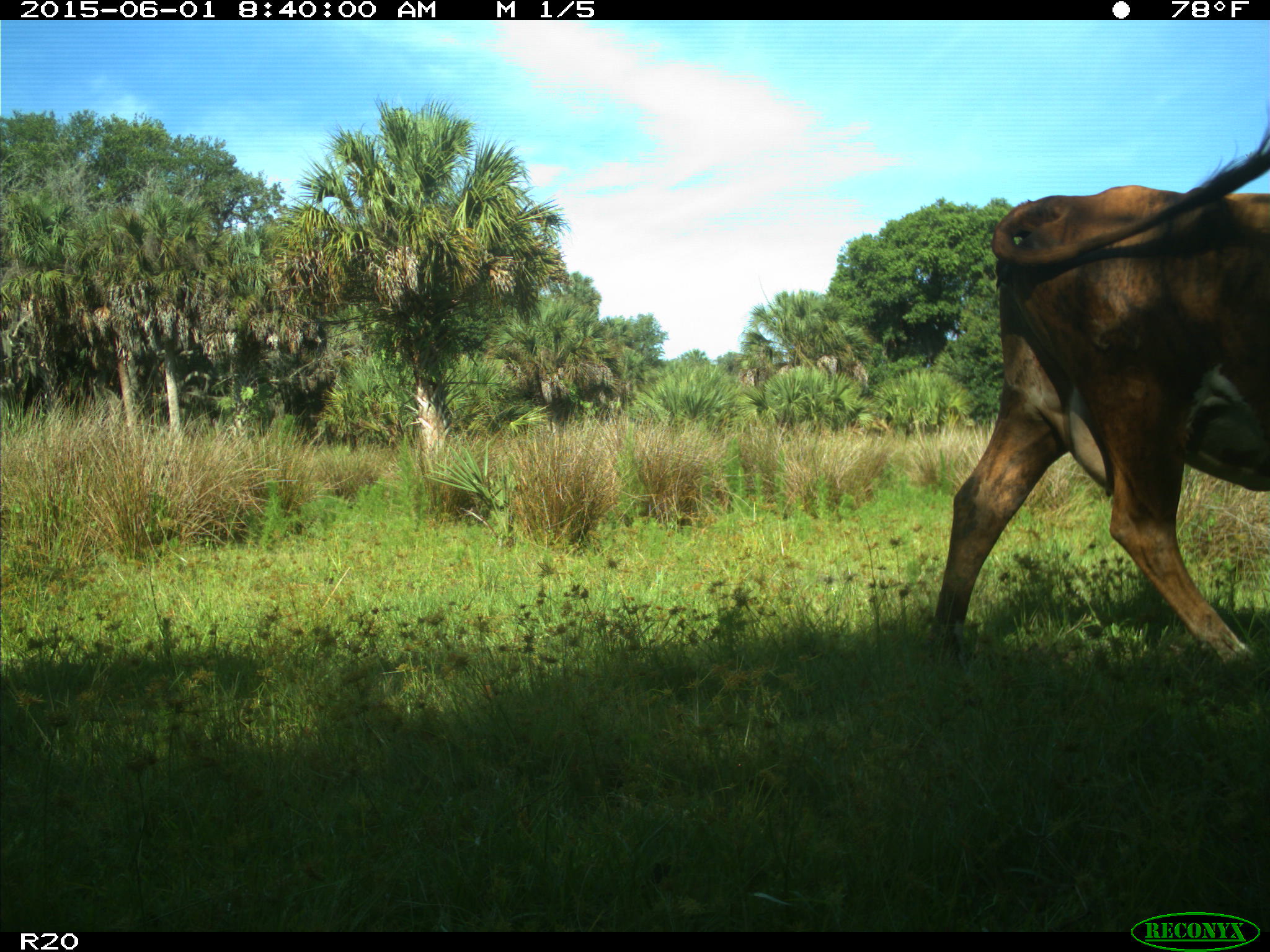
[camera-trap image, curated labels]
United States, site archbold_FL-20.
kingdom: Animalia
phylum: Chordata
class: Mammalia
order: Artiodactyla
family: Bovidae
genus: Bos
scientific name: Bos taurus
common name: domestic cow